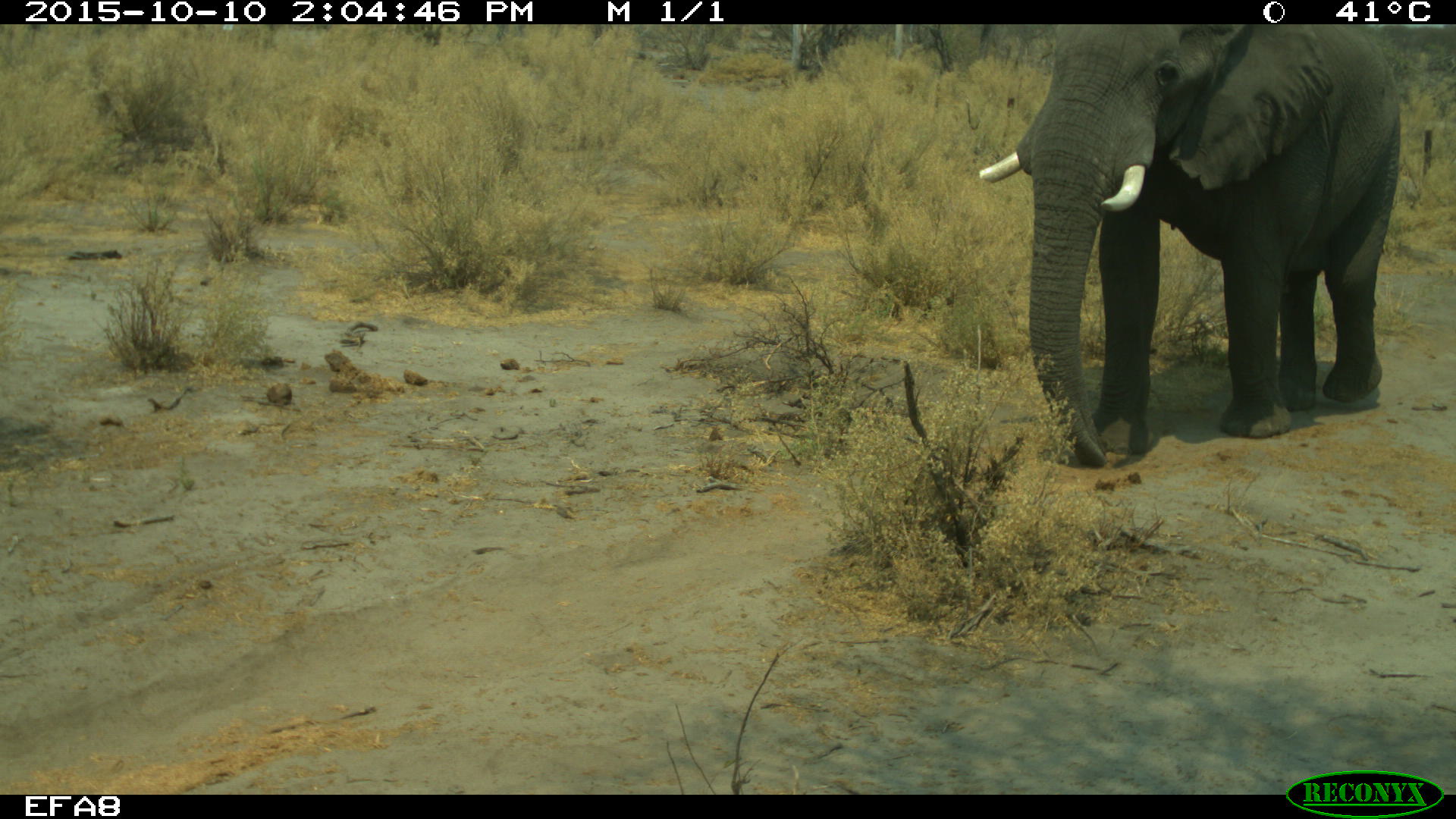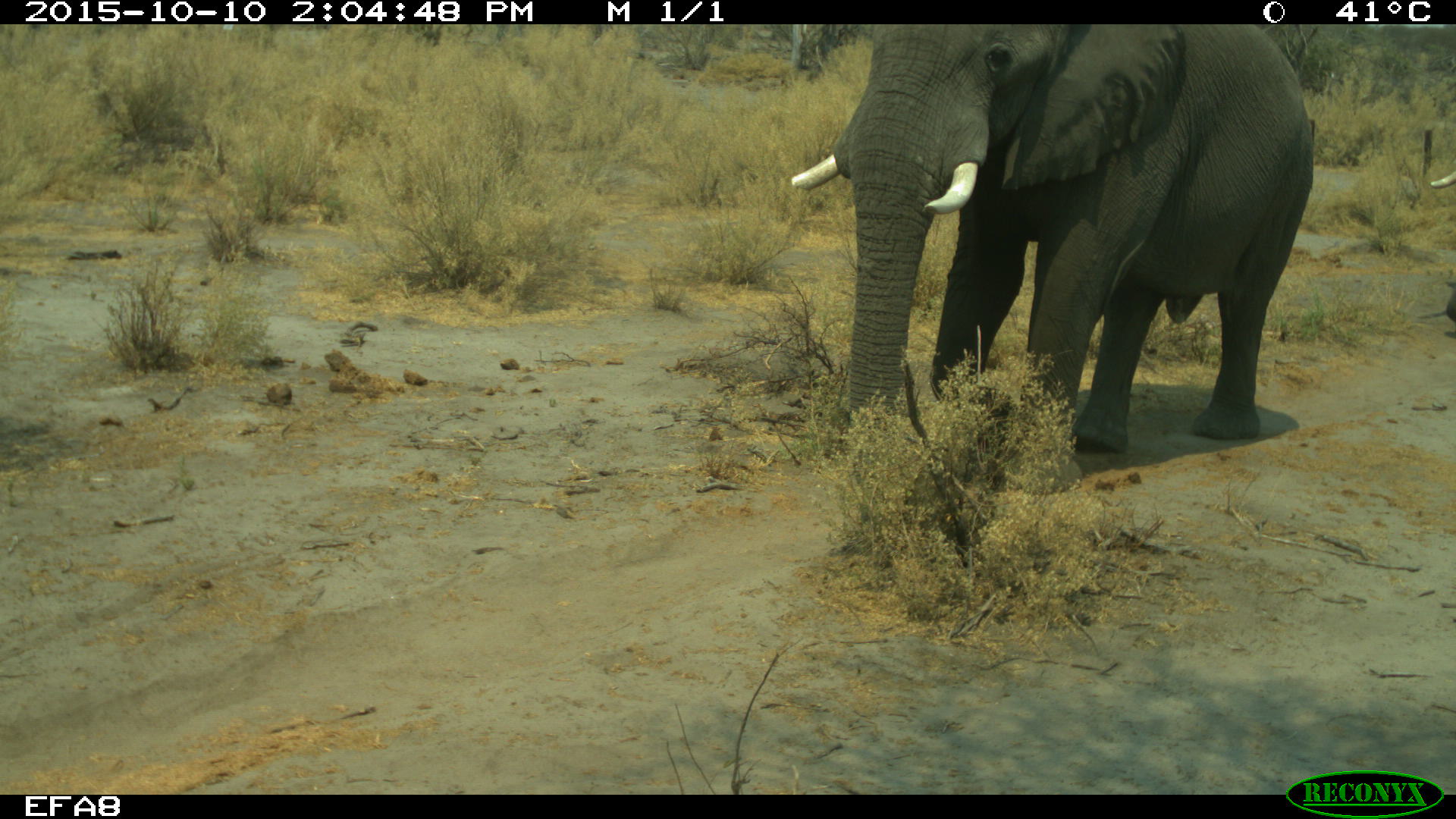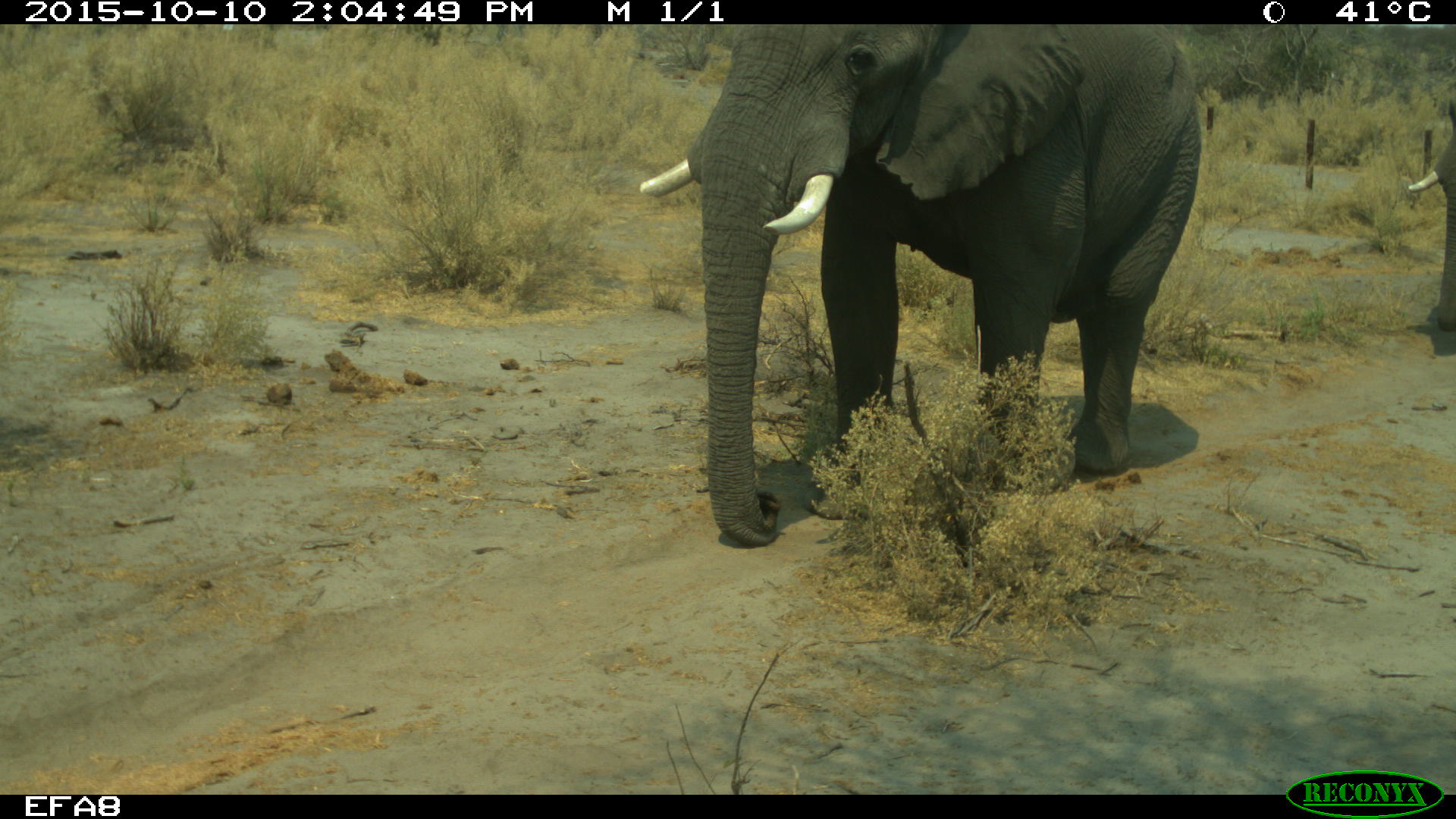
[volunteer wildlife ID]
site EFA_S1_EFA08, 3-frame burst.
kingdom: Animalia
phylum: Chordata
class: Mammalia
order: Proboscidea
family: Elephantidae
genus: Loxodonta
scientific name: Loxodonta africana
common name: african bush elephant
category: elephant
Elephant (african bush elephant) (Loxodonta africana), count 2. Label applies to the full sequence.